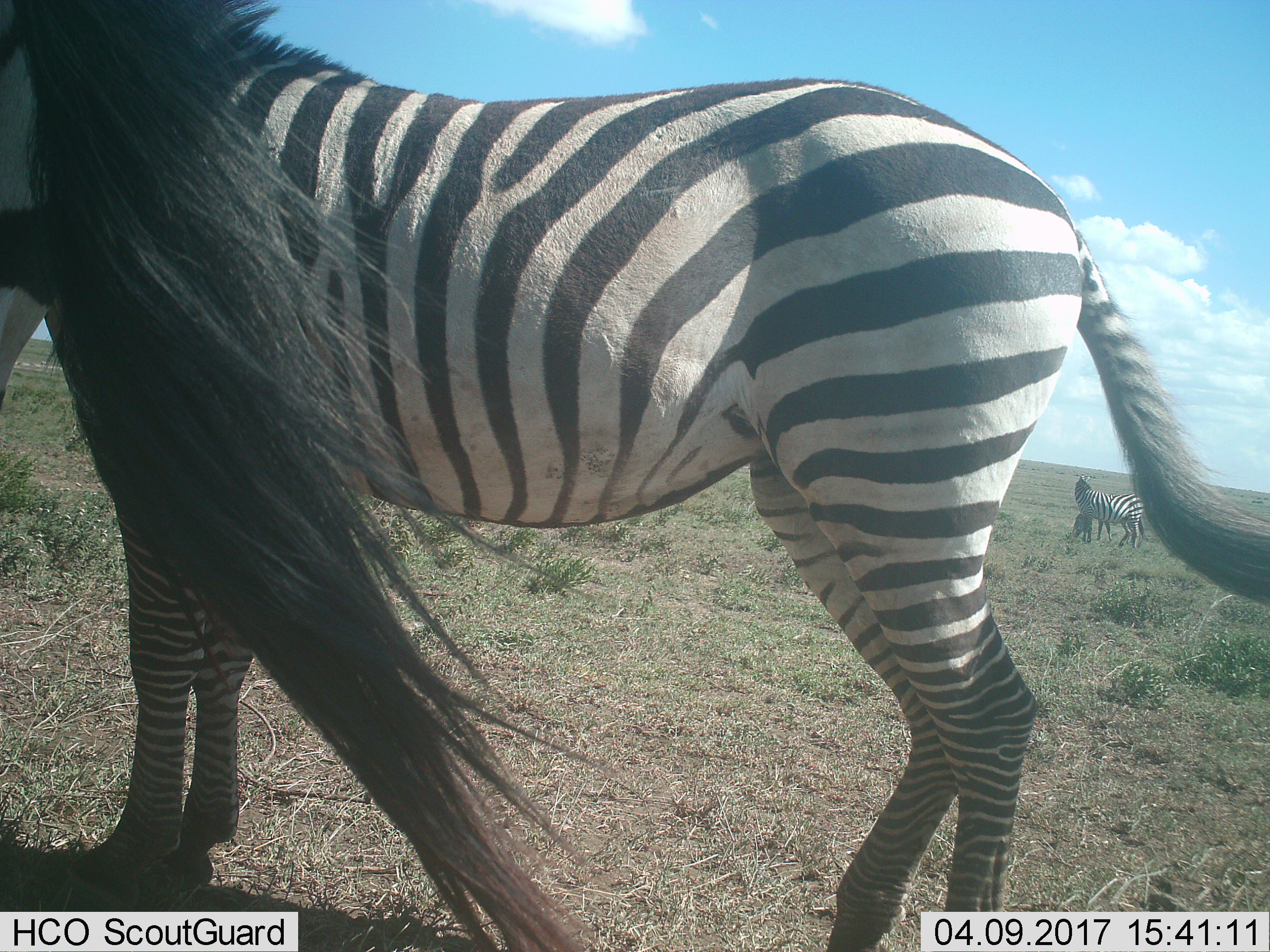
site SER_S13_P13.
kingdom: Animalia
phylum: Chordata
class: Mammalia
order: Perissodactyla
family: Equidae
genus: Equus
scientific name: Equus quagga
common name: plains zebra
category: zebraplains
Zebraplains (plains zebra) (Equus quagga), count 4. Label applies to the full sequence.